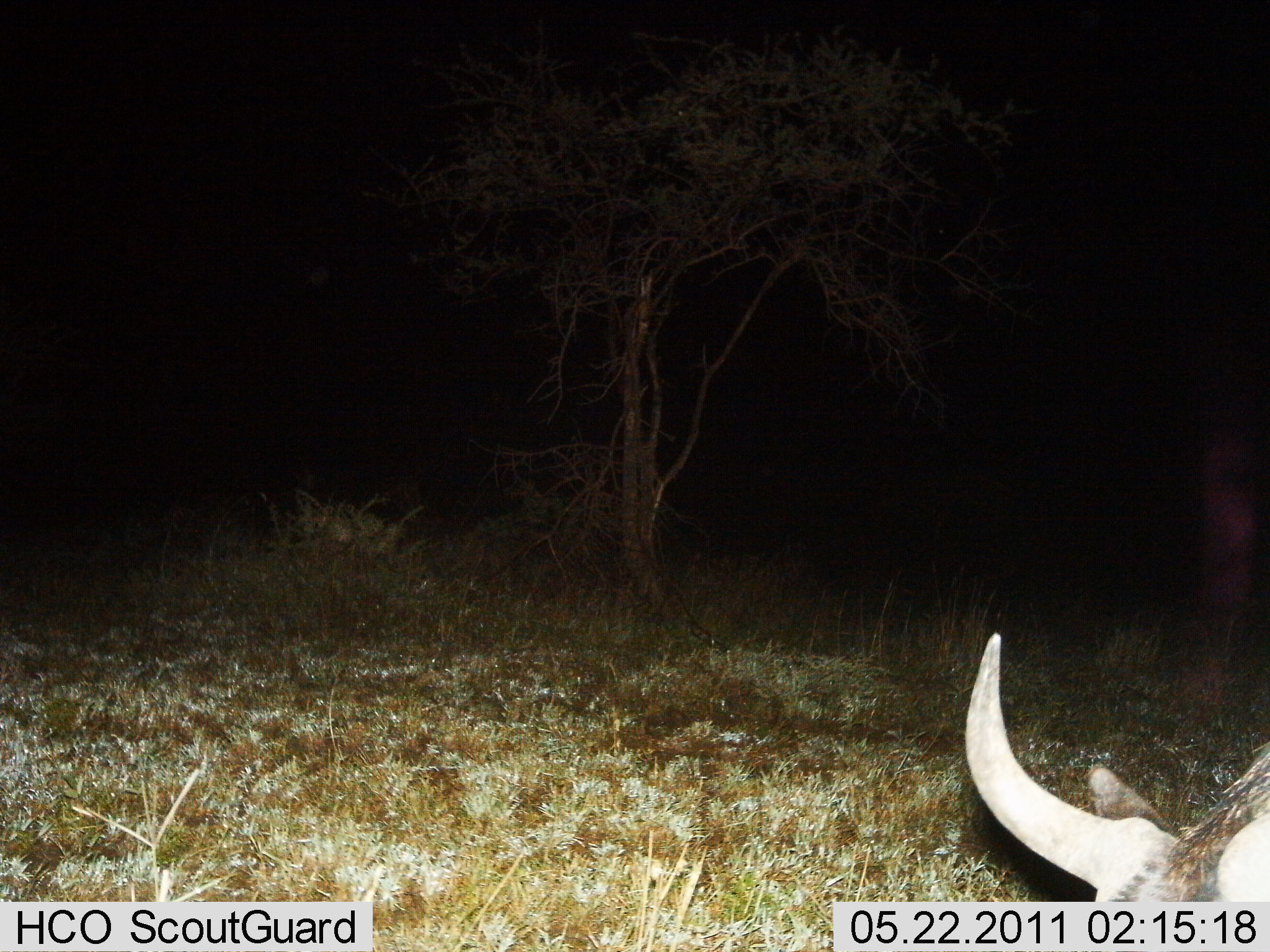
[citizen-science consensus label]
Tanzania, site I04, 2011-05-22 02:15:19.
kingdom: Animalia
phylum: Chordata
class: Mammalia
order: Artiodactyla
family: Bovidae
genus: Connochaetes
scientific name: Connochaetes taurinus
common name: blue wildebeest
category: wildebeest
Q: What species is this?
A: Wildebeest (blue wildebeest) (Connochaetes taurinus).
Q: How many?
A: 1.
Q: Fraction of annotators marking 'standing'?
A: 60%.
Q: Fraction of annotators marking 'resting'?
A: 0%.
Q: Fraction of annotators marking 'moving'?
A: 20%.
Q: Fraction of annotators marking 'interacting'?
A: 0%.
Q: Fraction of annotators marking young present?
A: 0%.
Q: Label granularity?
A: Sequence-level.